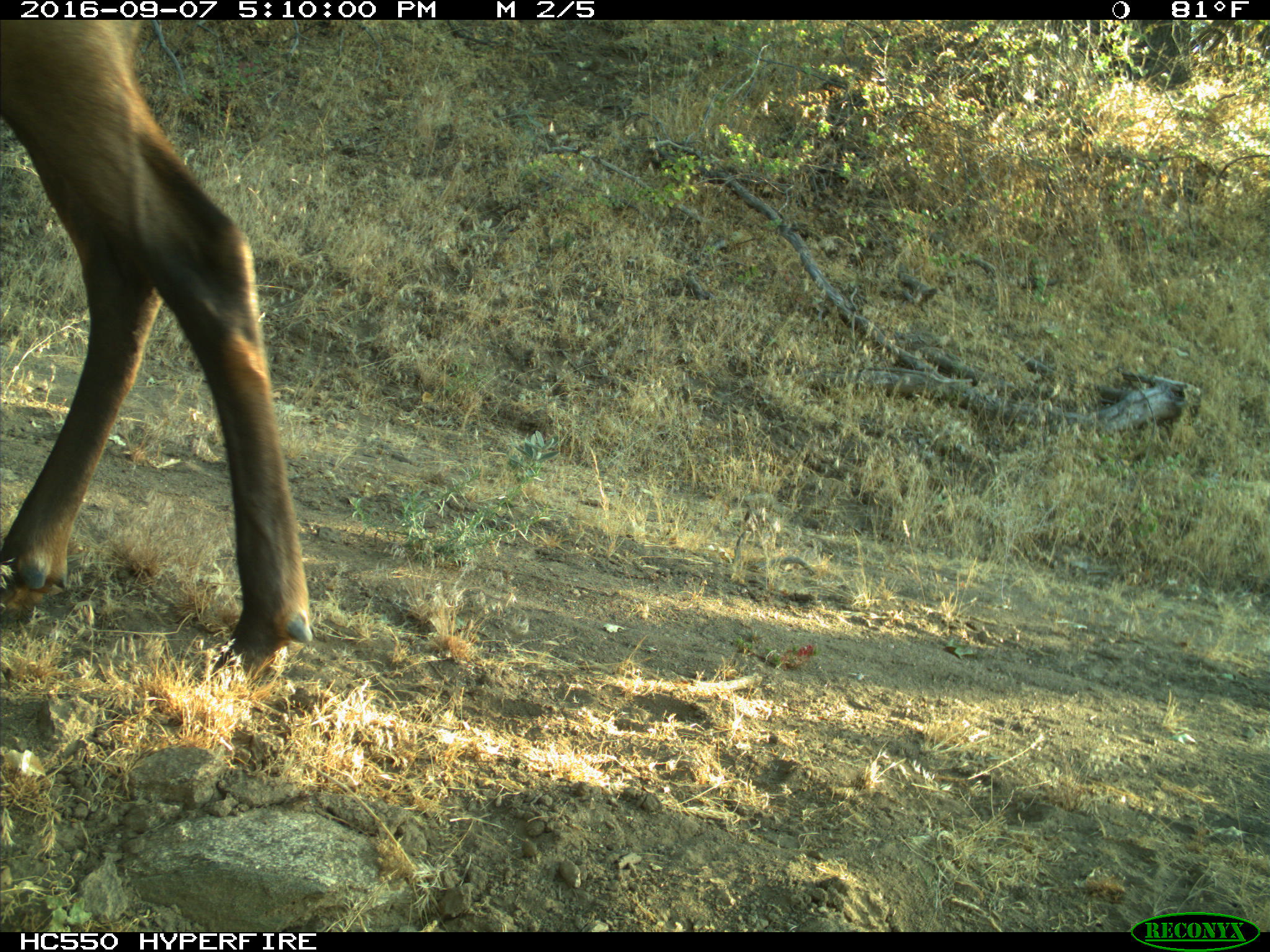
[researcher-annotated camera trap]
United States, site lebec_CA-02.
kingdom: Animalia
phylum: Chordata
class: Mammalia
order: Artiodactyla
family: Cervidae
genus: Cervus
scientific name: Cervus canadensis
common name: elk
Cervus canadensis (elk).